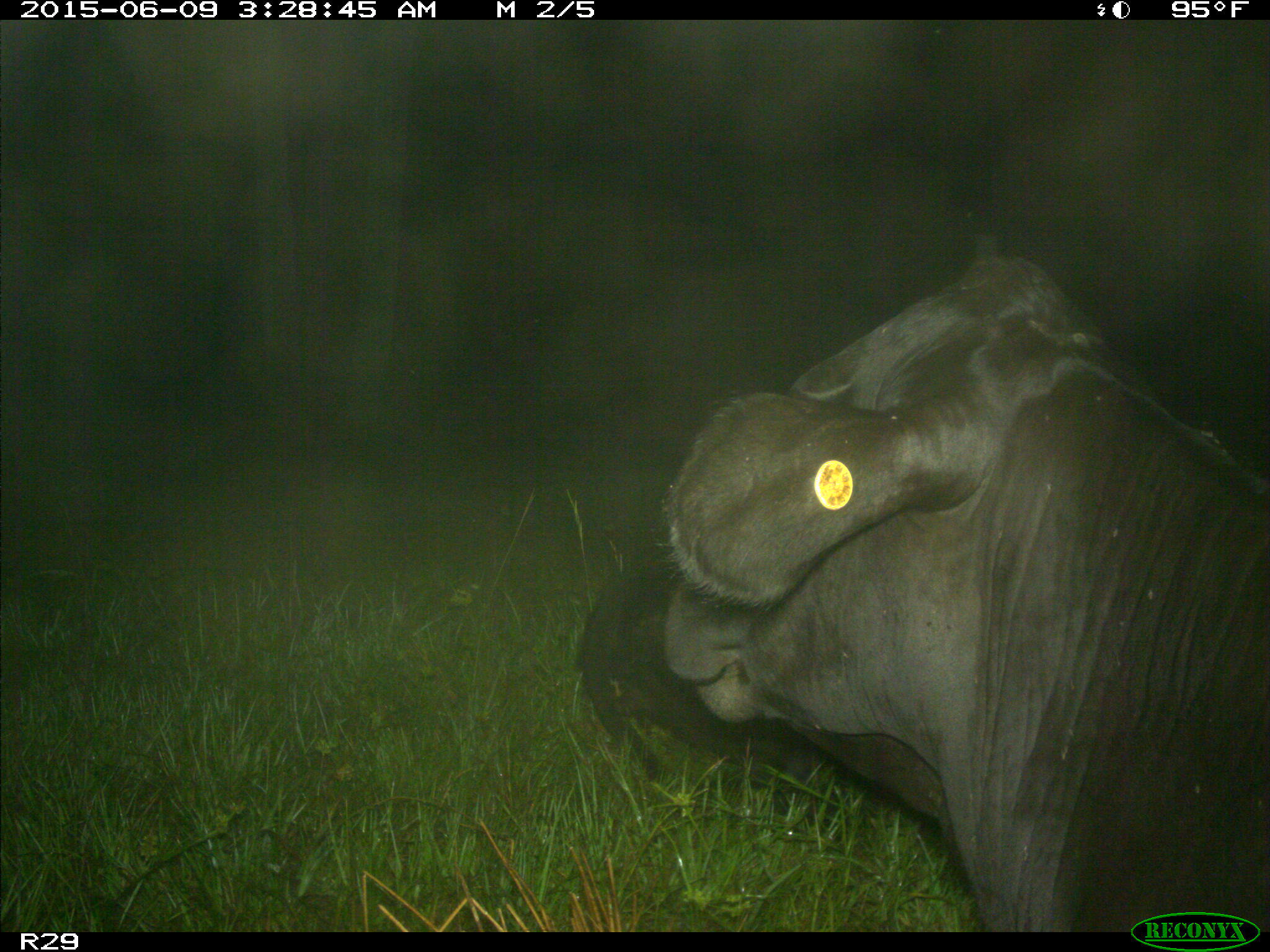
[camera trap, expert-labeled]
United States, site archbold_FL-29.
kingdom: Animalia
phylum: Chordata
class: Mammalia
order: Artiodactyla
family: Bovidae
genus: Bos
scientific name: Bos taurus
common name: domestic cow